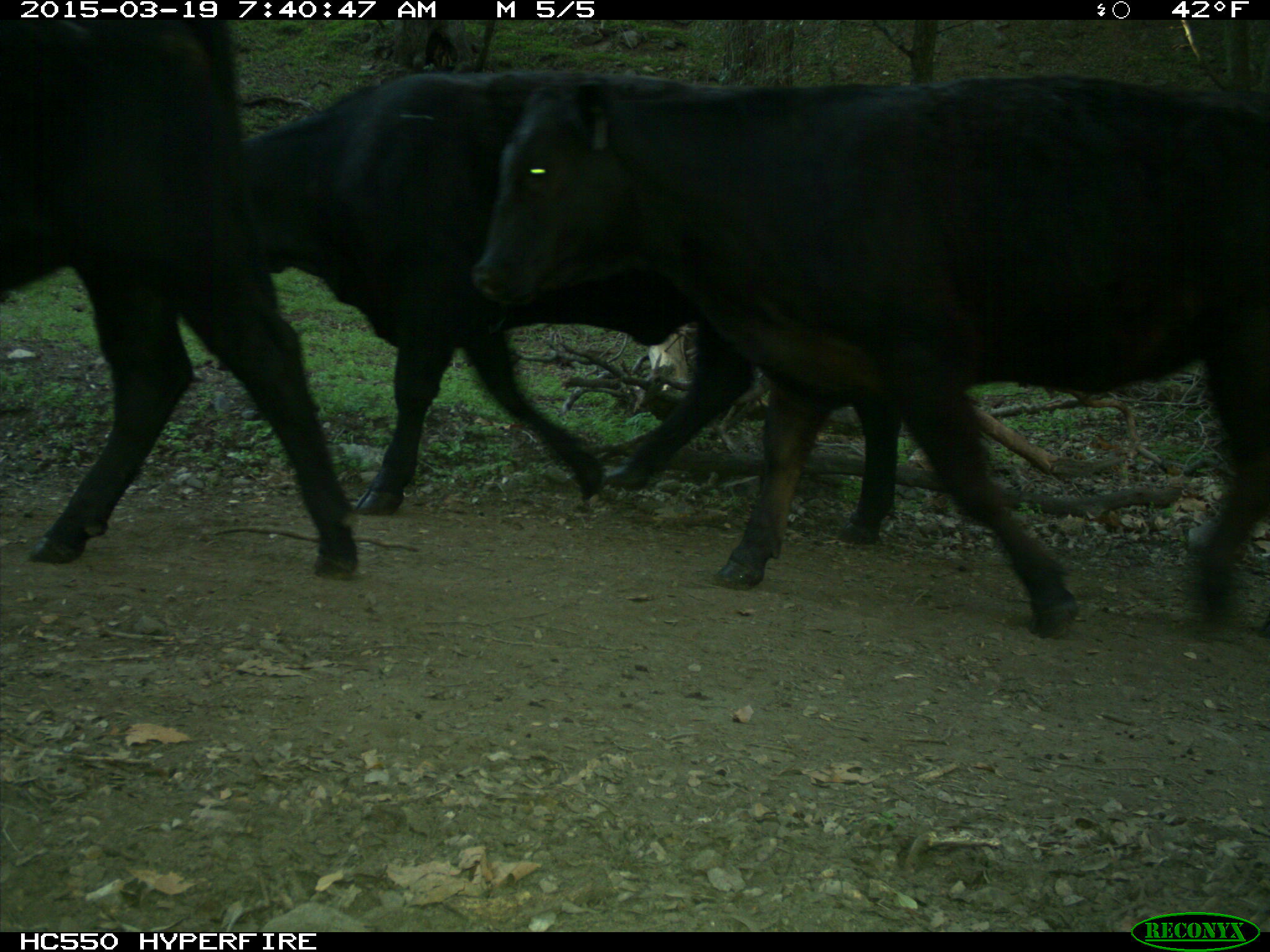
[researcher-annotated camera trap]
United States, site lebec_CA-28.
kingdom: Animalia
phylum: Chordata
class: Mammalia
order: Artiodactyla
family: Bovidae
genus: Bos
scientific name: Bos taurus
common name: domestic cow